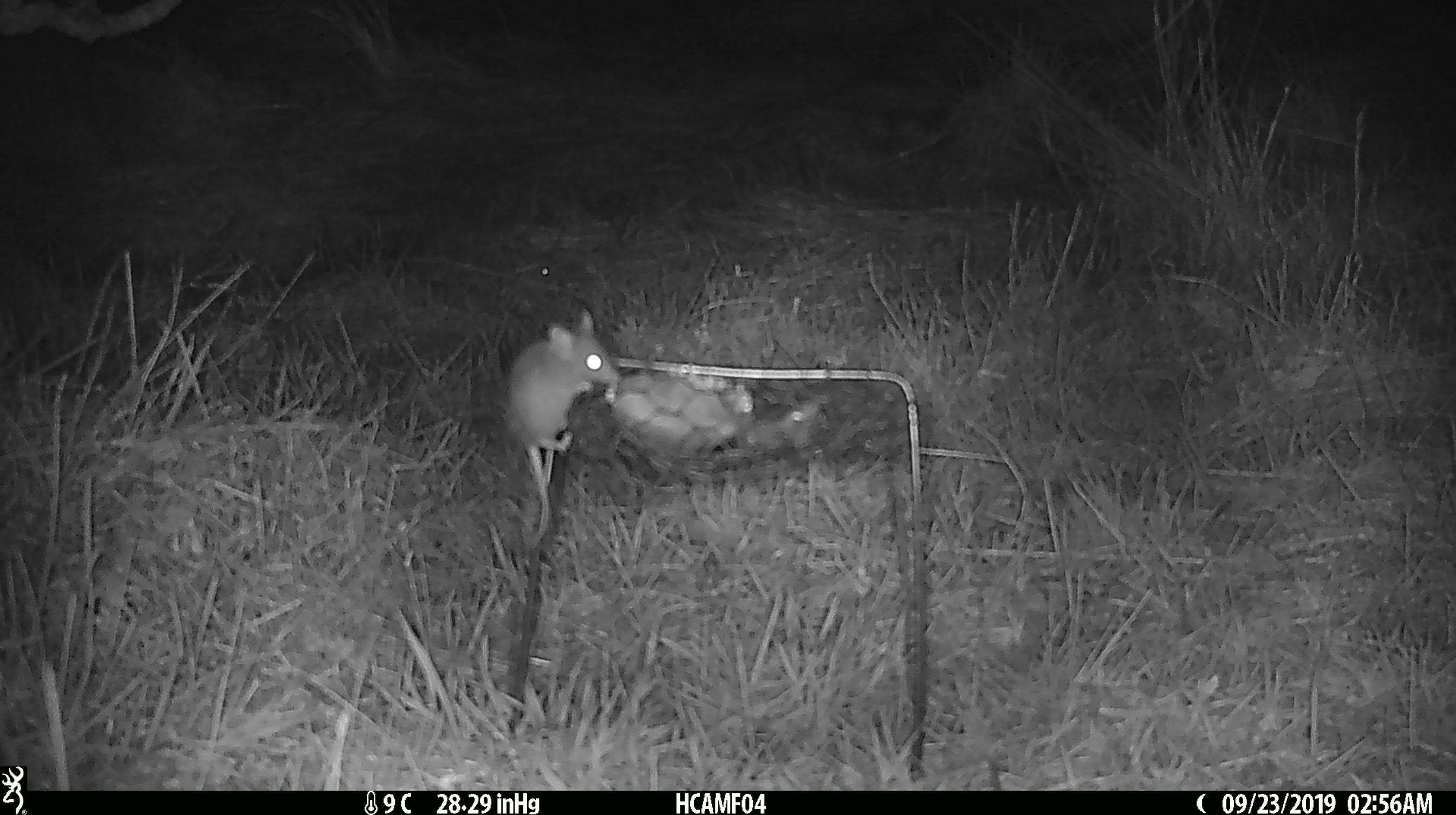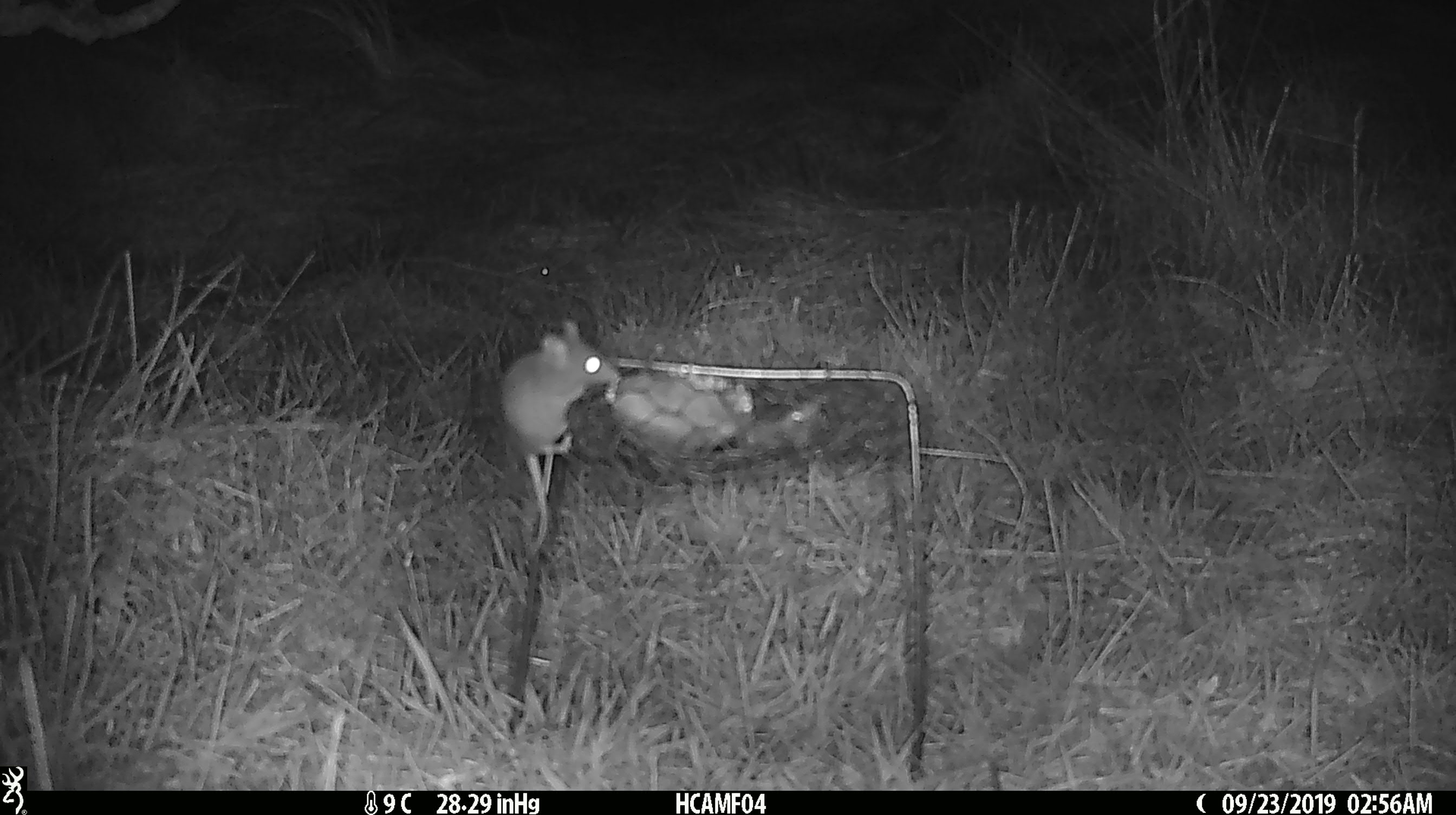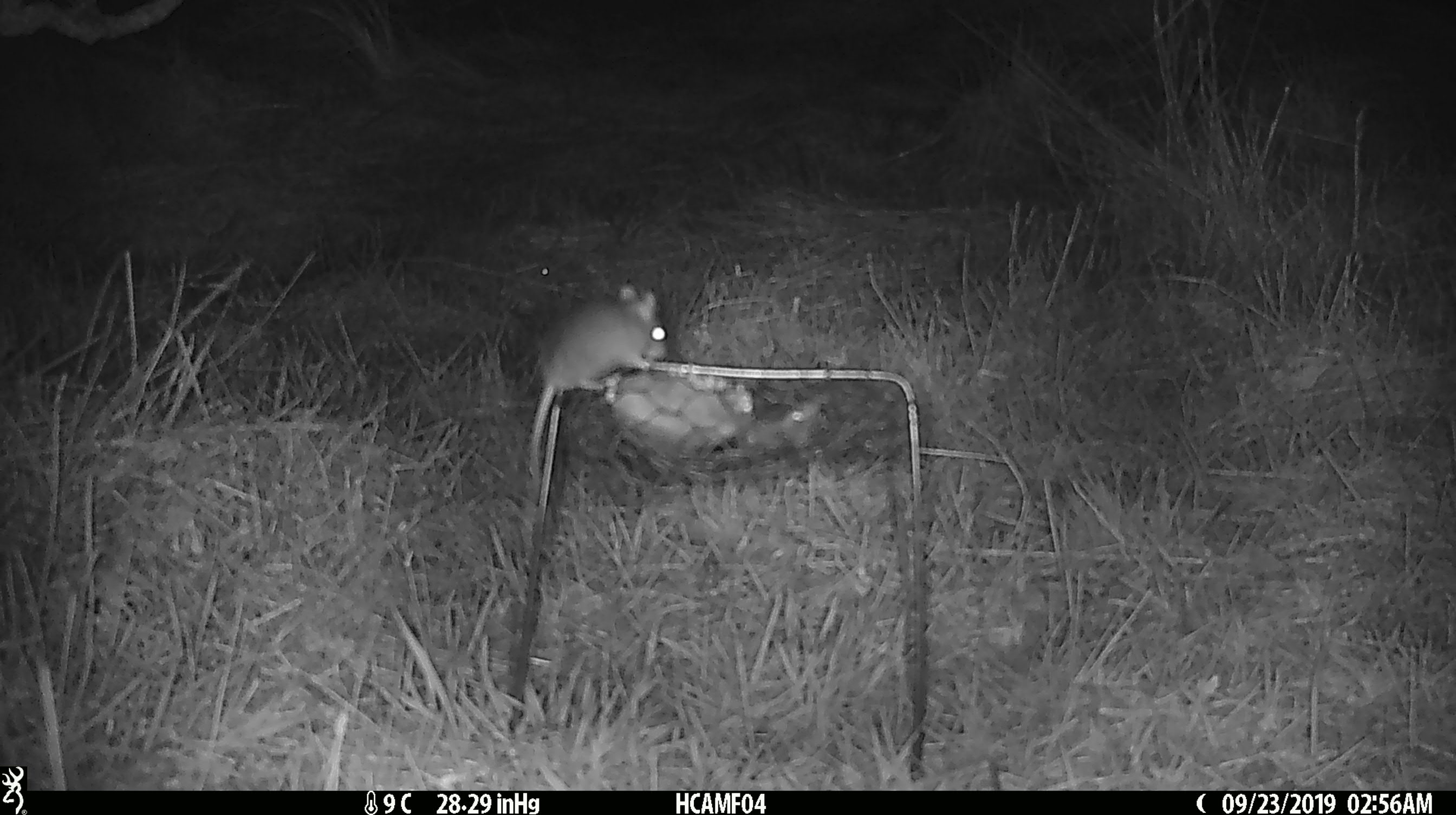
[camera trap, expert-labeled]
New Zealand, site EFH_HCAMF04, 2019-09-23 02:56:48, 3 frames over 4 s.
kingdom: Animalia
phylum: Chordata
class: Mammalia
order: Rodentia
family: Muridae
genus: Mus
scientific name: Mus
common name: mouse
Mouse (Mus).